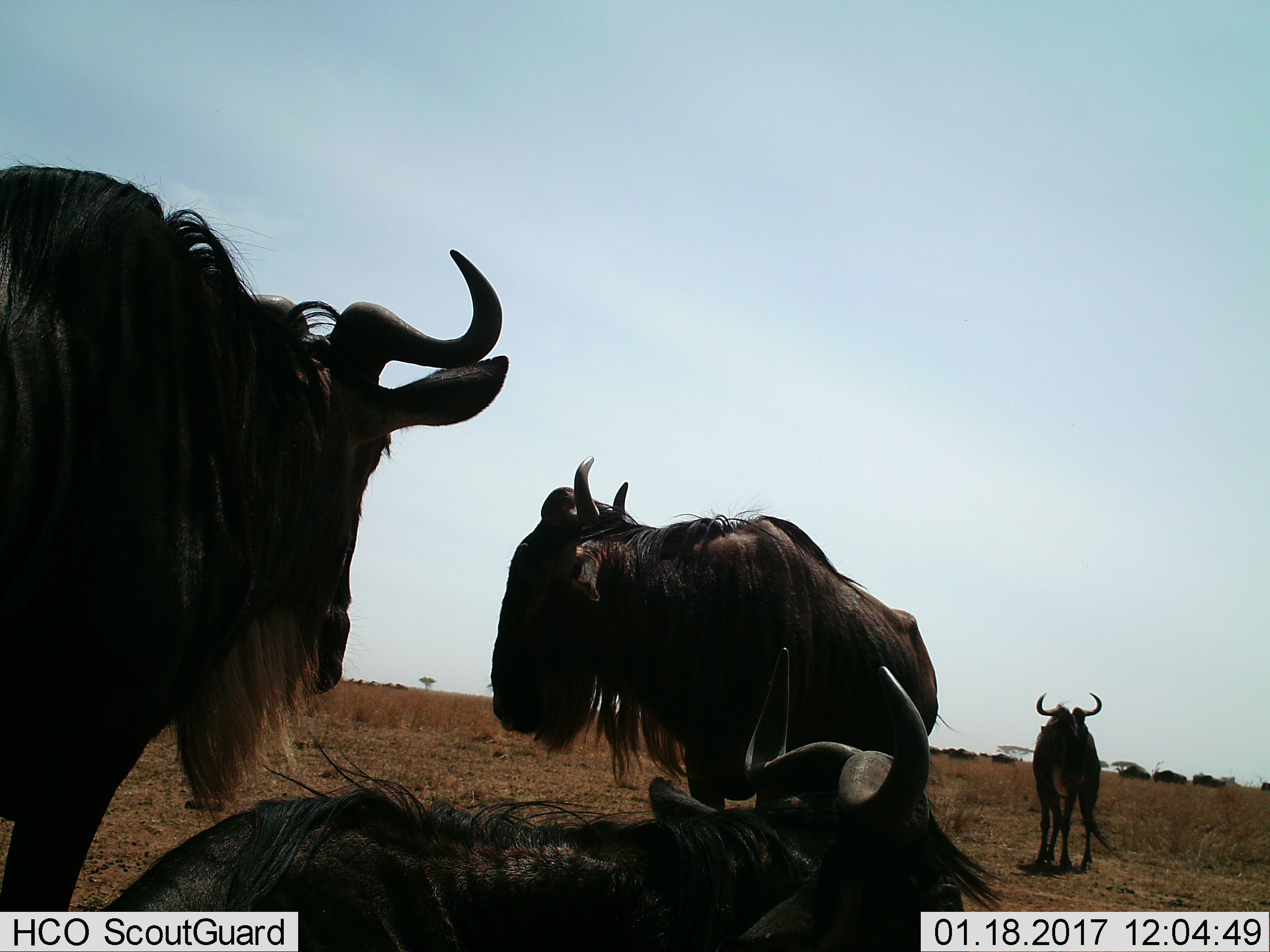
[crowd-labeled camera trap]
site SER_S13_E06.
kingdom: Animalia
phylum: Chordata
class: Mammalia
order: Artiodactyla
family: Bovidae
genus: Connochaetes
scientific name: Connochaetes taurinus taurinus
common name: blue wildebeest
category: wildebeestblue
Wildebeestblue (blue wildebeest) (Connochaetes taurinus taurinus), count 11-50. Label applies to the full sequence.